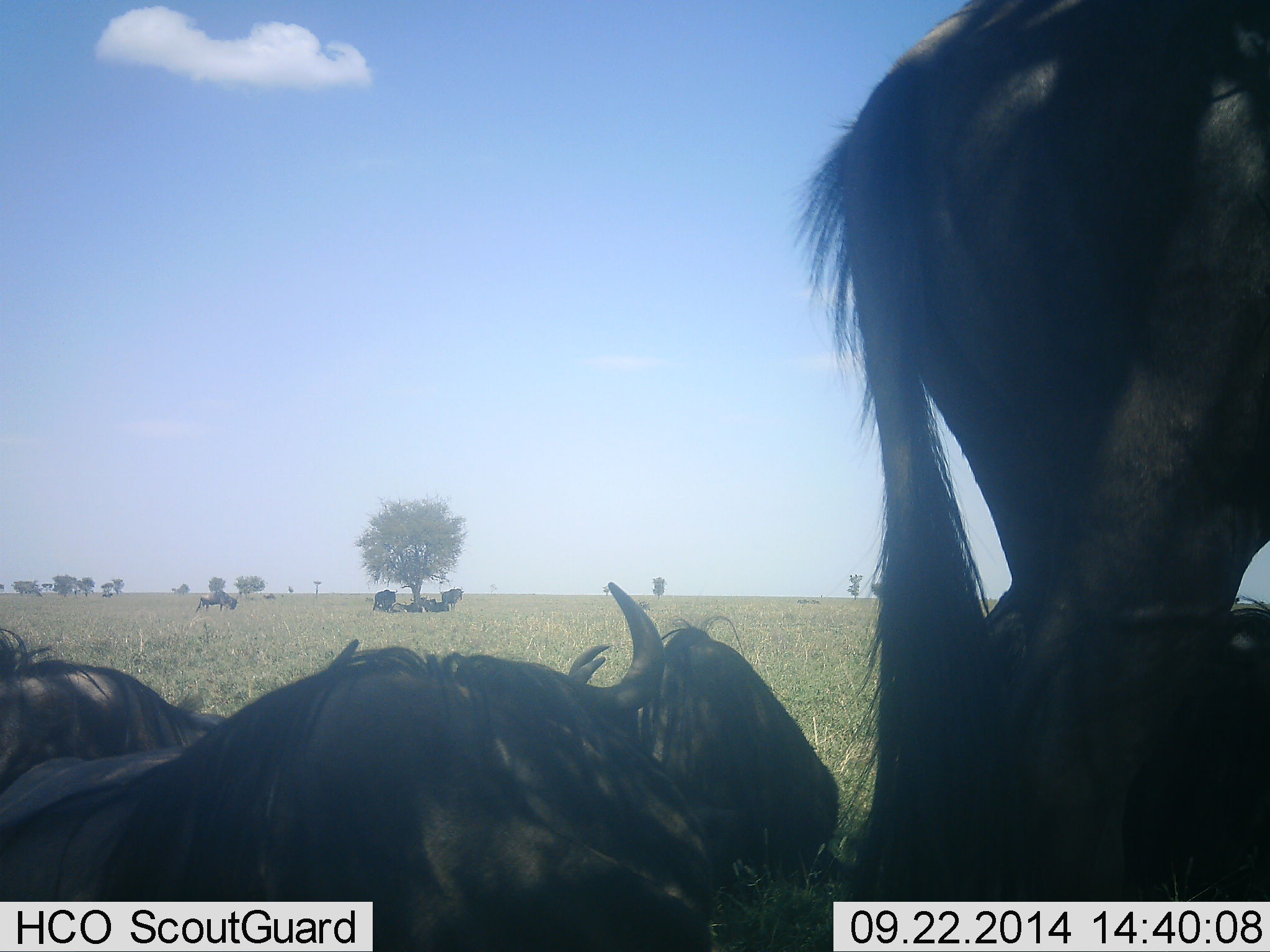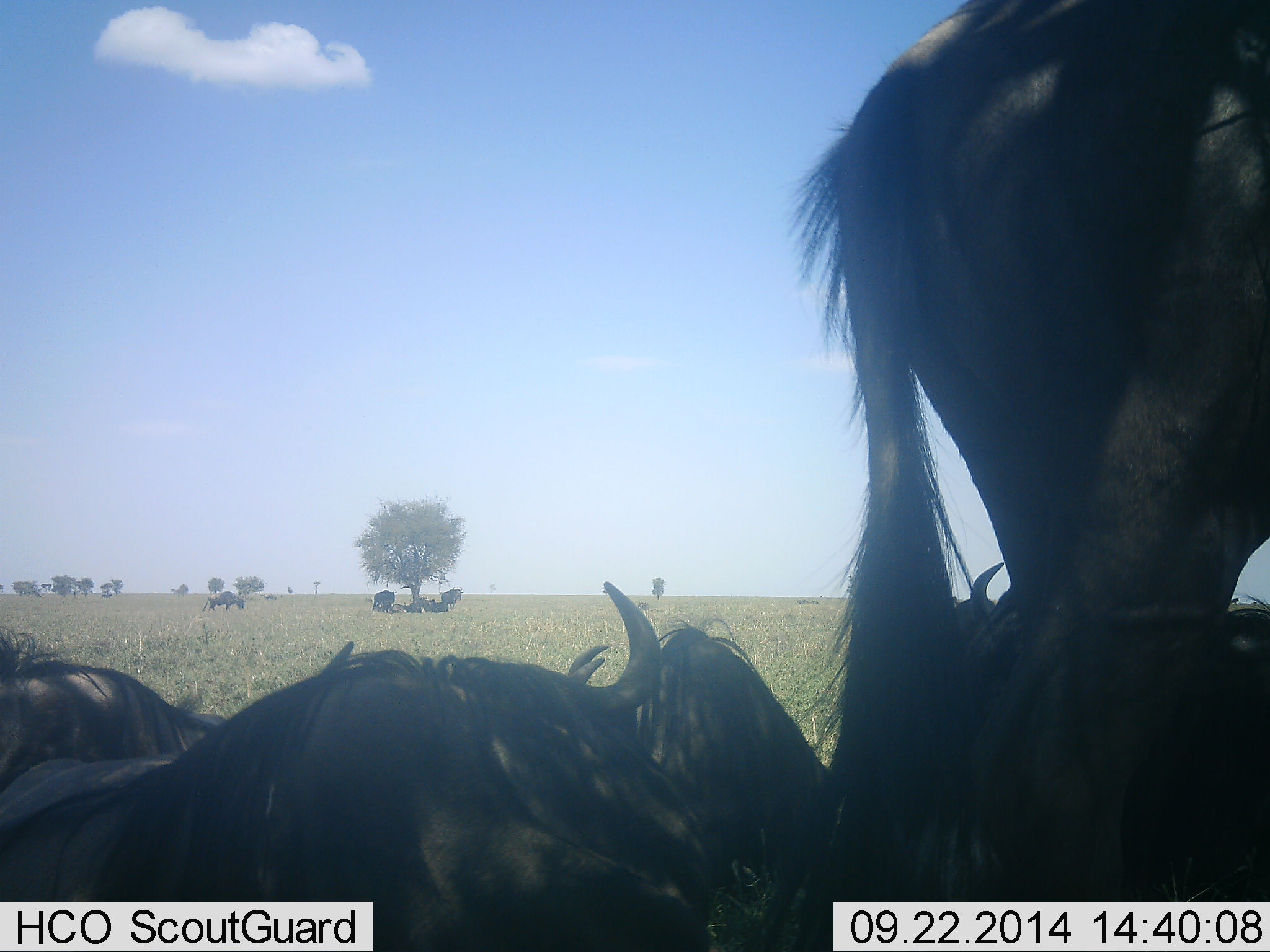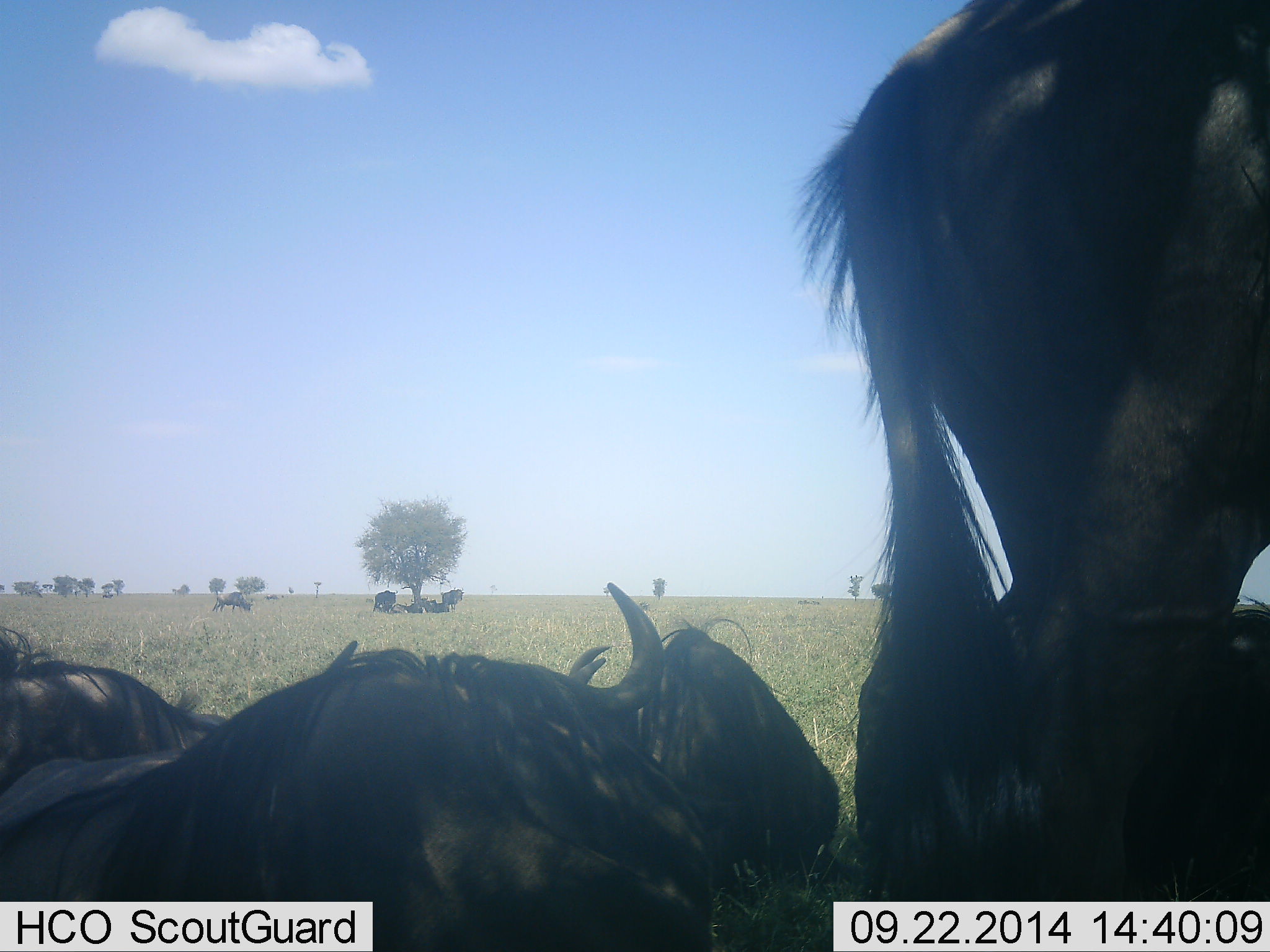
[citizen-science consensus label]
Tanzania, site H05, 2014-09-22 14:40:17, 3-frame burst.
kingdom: Animalia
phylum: Chordata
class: Mammalia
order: Artiodactyla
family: Bovidae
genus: Connochaetes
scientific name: Connochaetes taurinus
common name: blue wildebeest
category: wildebeest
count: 9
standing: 80%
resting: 90%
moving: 20%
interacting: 0%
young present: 0%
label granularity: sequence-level